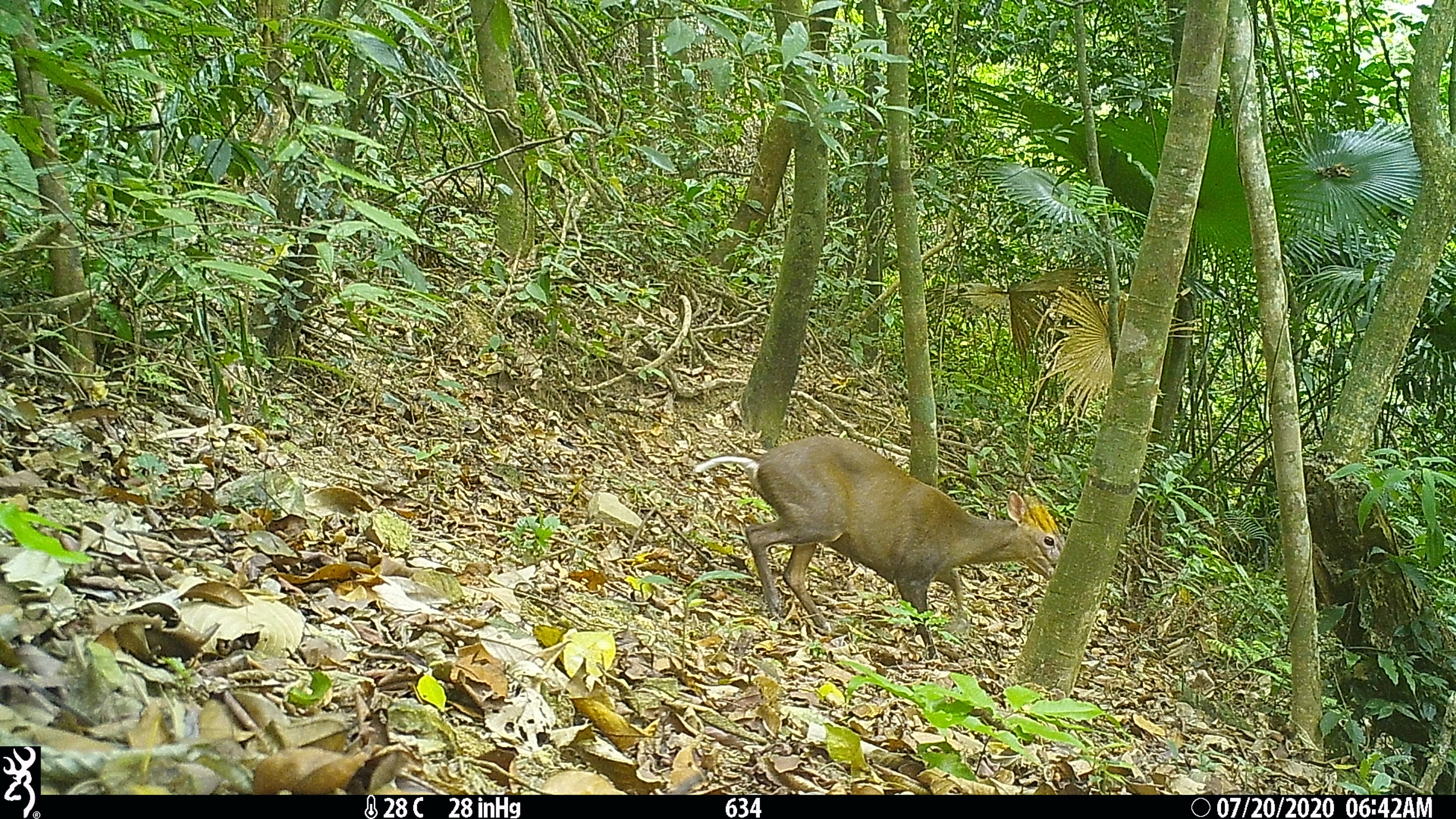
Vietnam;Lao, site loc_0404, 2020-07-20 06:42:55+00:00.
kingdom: Animalia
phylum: Chordata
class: Mammalia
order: Artiodactyla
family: Cervidae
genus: Muntiacus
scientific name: Muntiacus rooseveltorum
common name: roosevelt's muntjac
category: roosevelts muntjac group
Roosevelts muntjac group (roosevelt's muntjac) (Muntiacus rooseveltorum). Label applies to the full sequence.